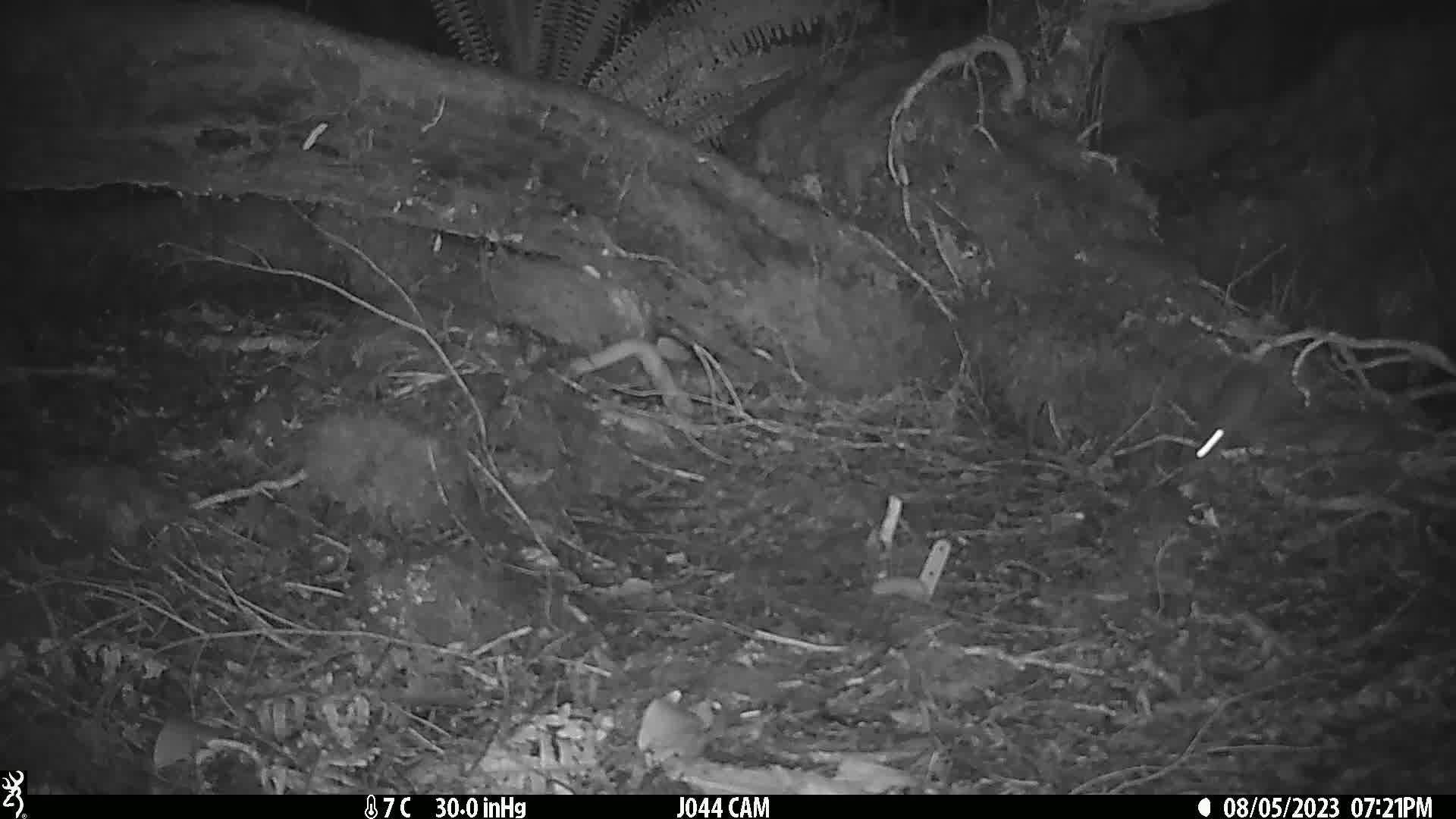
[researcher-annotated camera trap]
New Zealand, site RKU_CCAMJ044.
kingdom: Animalia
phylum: Chordata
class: Mammalia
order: Rodentia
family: Muridae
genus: Rattus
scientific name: Rattus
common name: rat